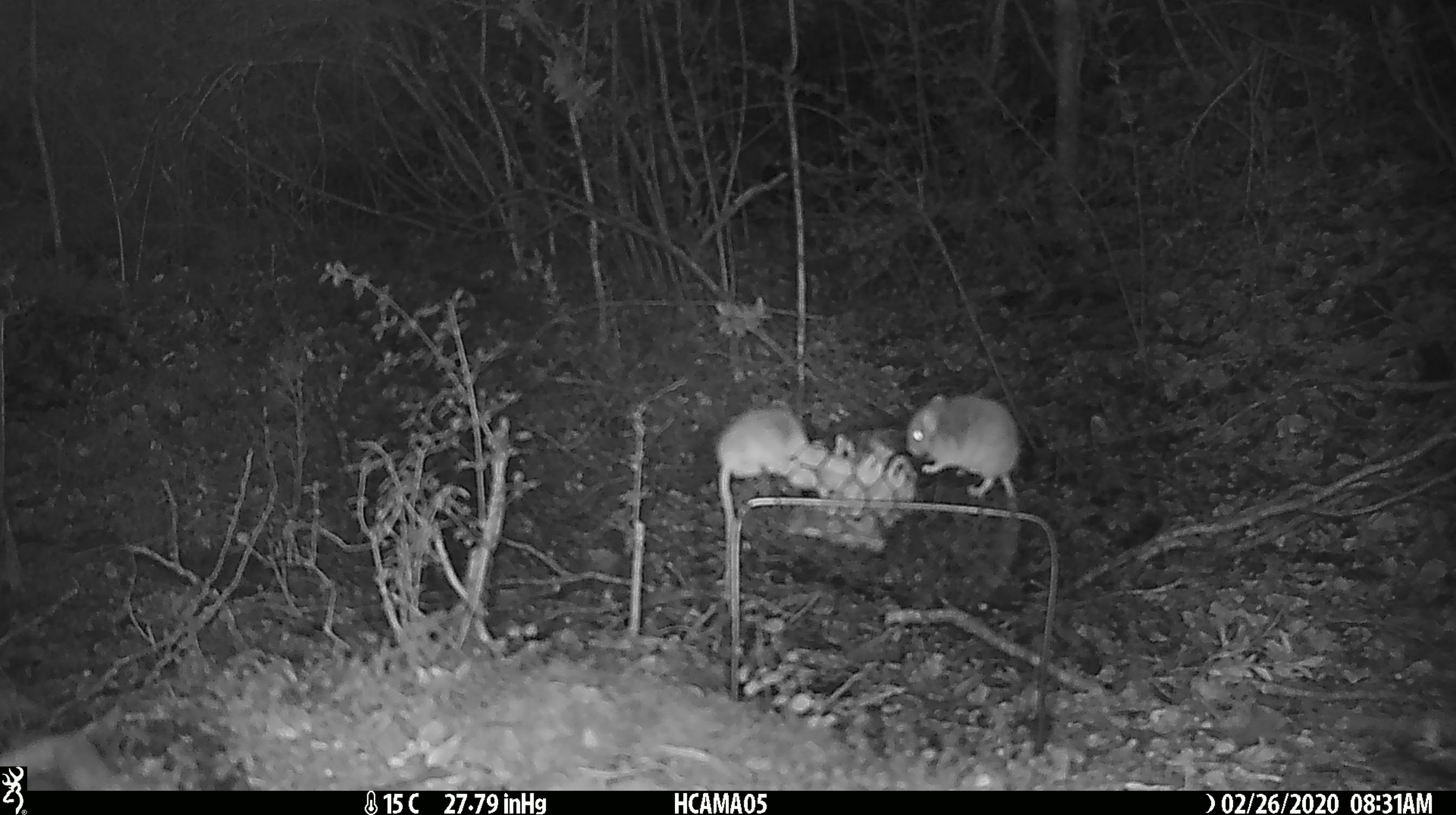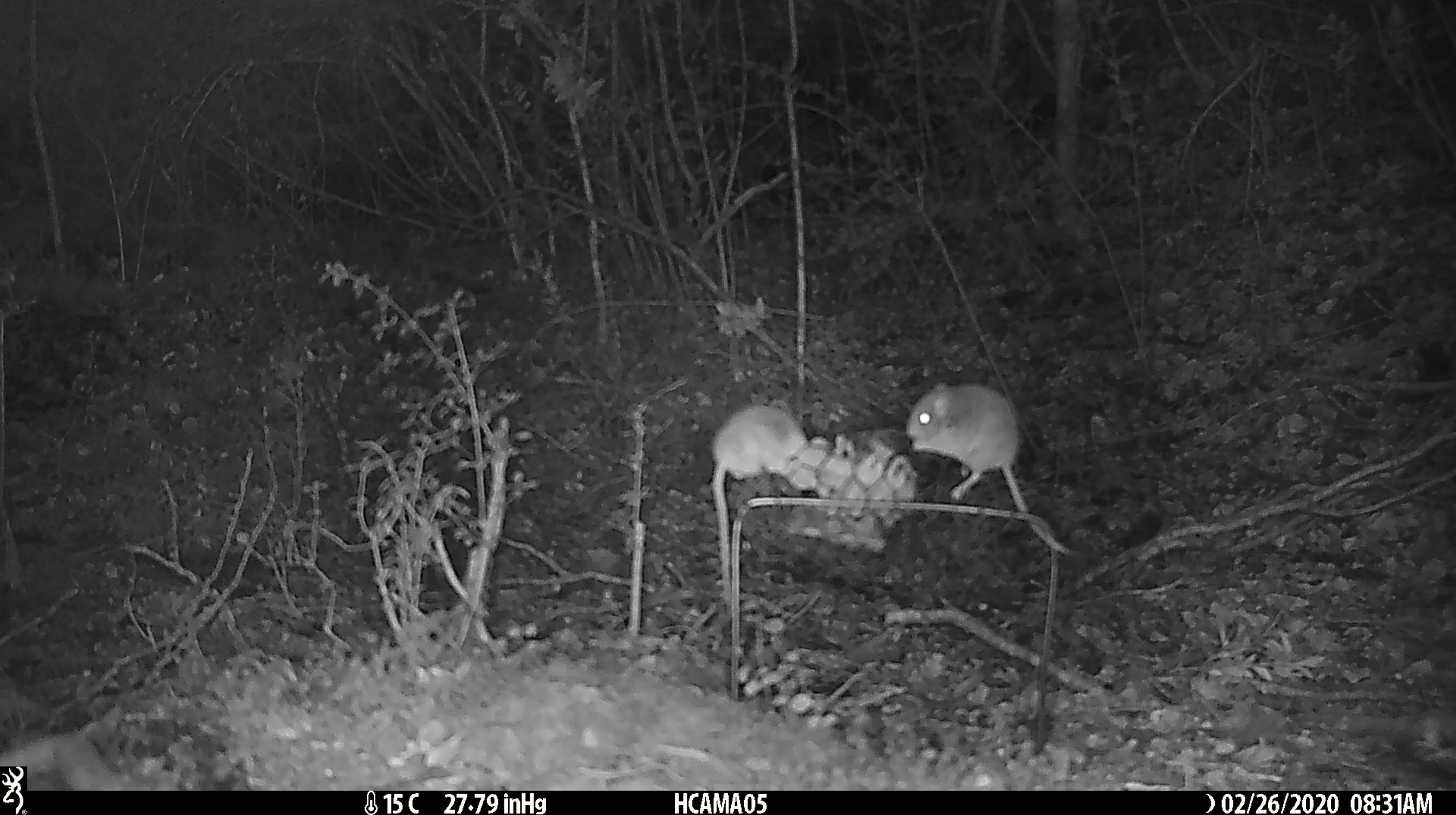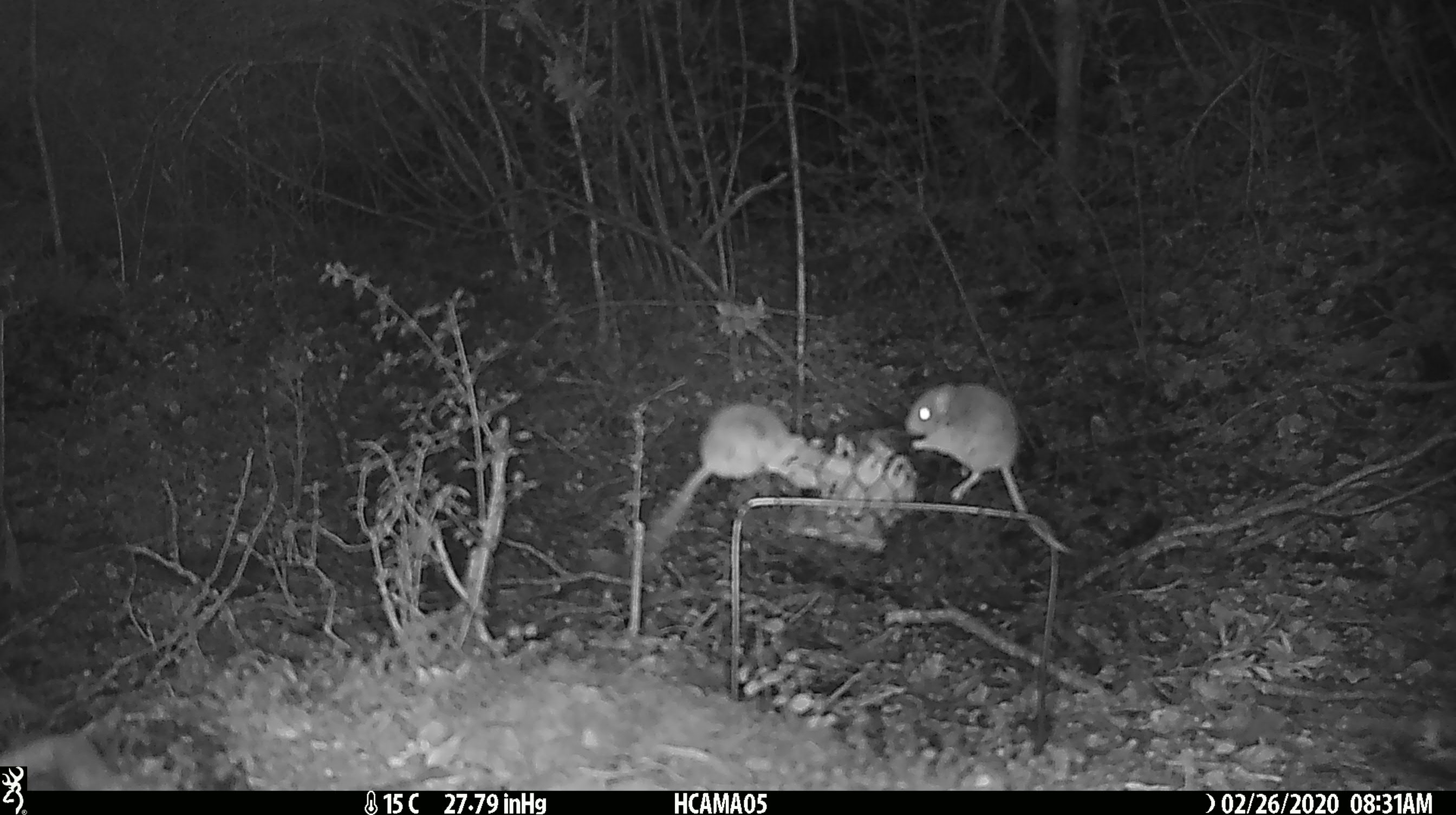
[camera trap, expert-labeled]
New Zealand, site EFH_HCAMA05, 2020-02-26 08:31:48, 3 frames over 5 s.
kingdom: Animalia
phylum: Chordata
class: Mammalia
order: Rodentia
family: Muridae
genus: Mus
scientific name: Mus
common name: mouse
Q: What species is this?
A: Mouse (Mus).